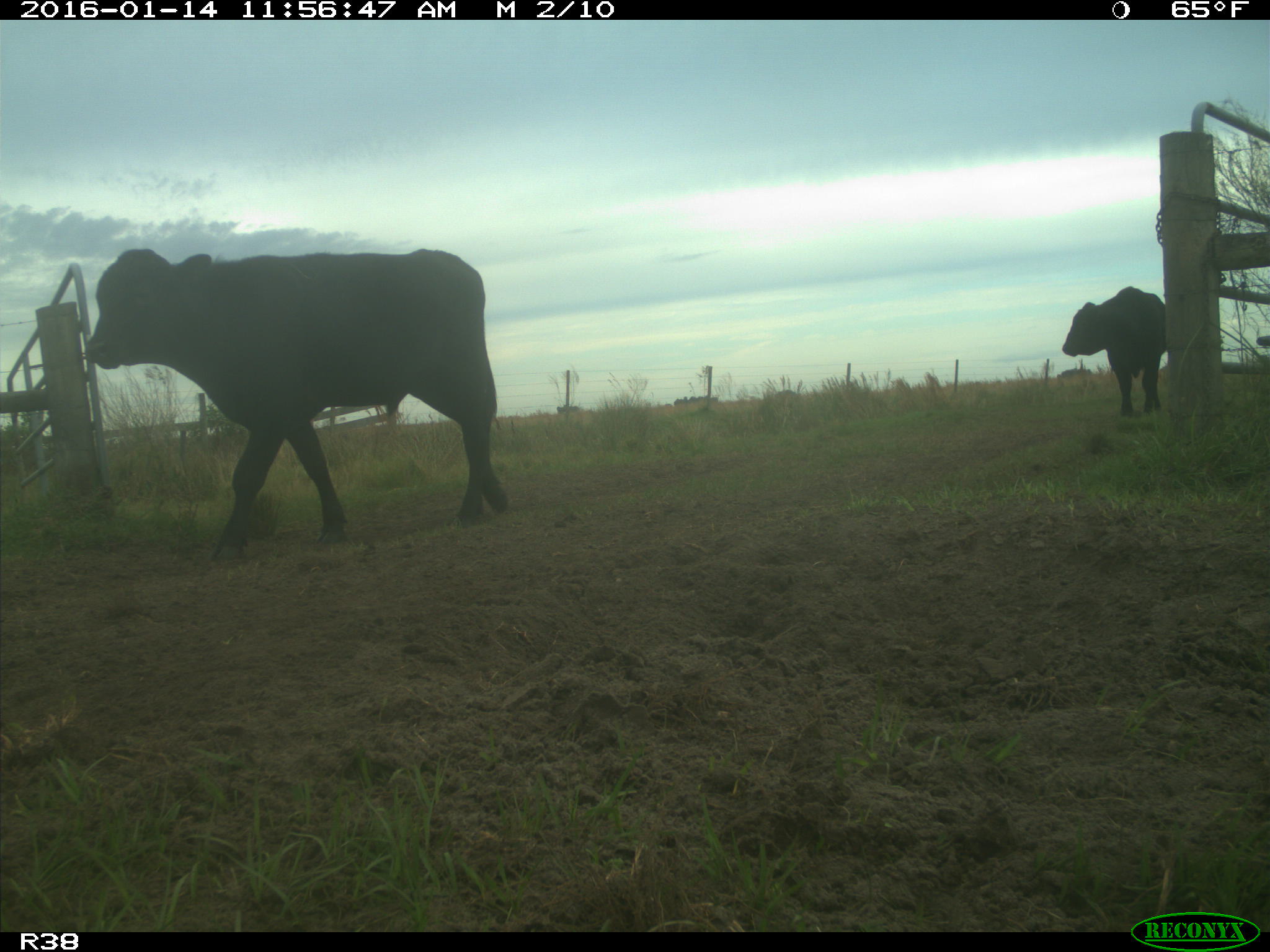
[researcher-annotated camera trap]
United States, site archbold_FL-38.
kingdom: Animalia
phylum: Chordata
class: Mammalia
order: Artiodactyla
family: Bovidae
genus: Bos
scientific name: Bos taurus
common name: domestic cow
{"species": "Bos taurus (domestic cow)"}